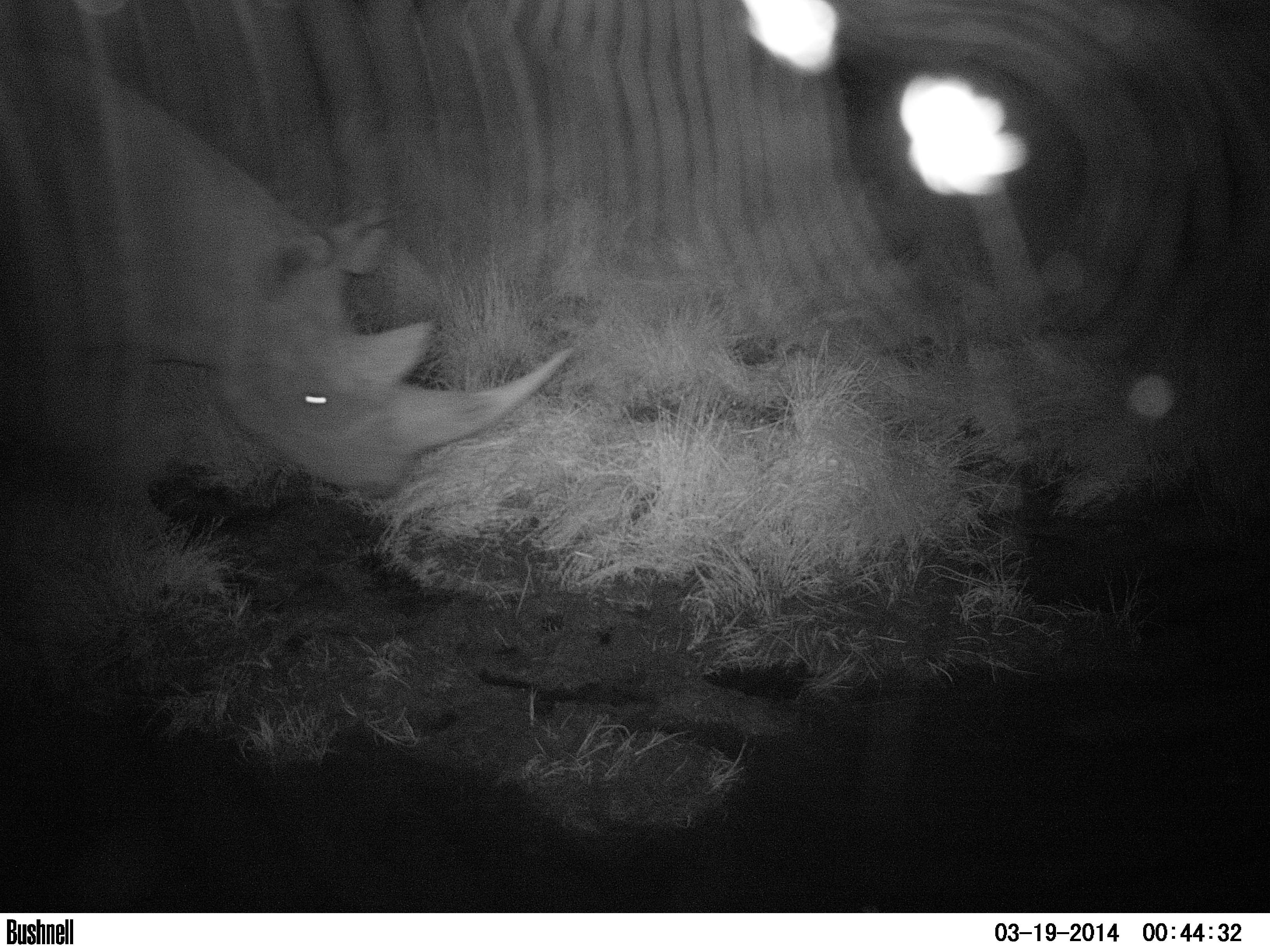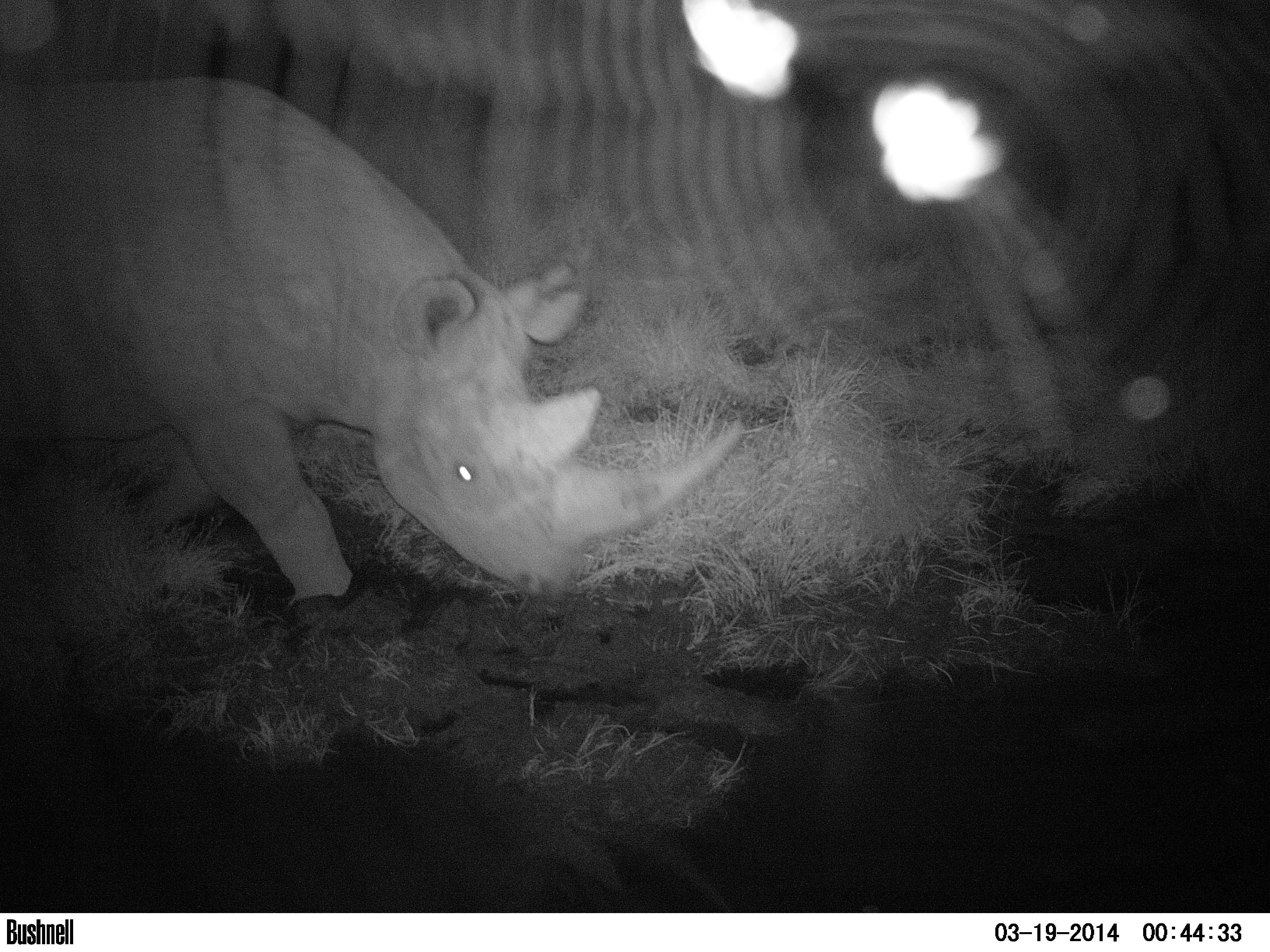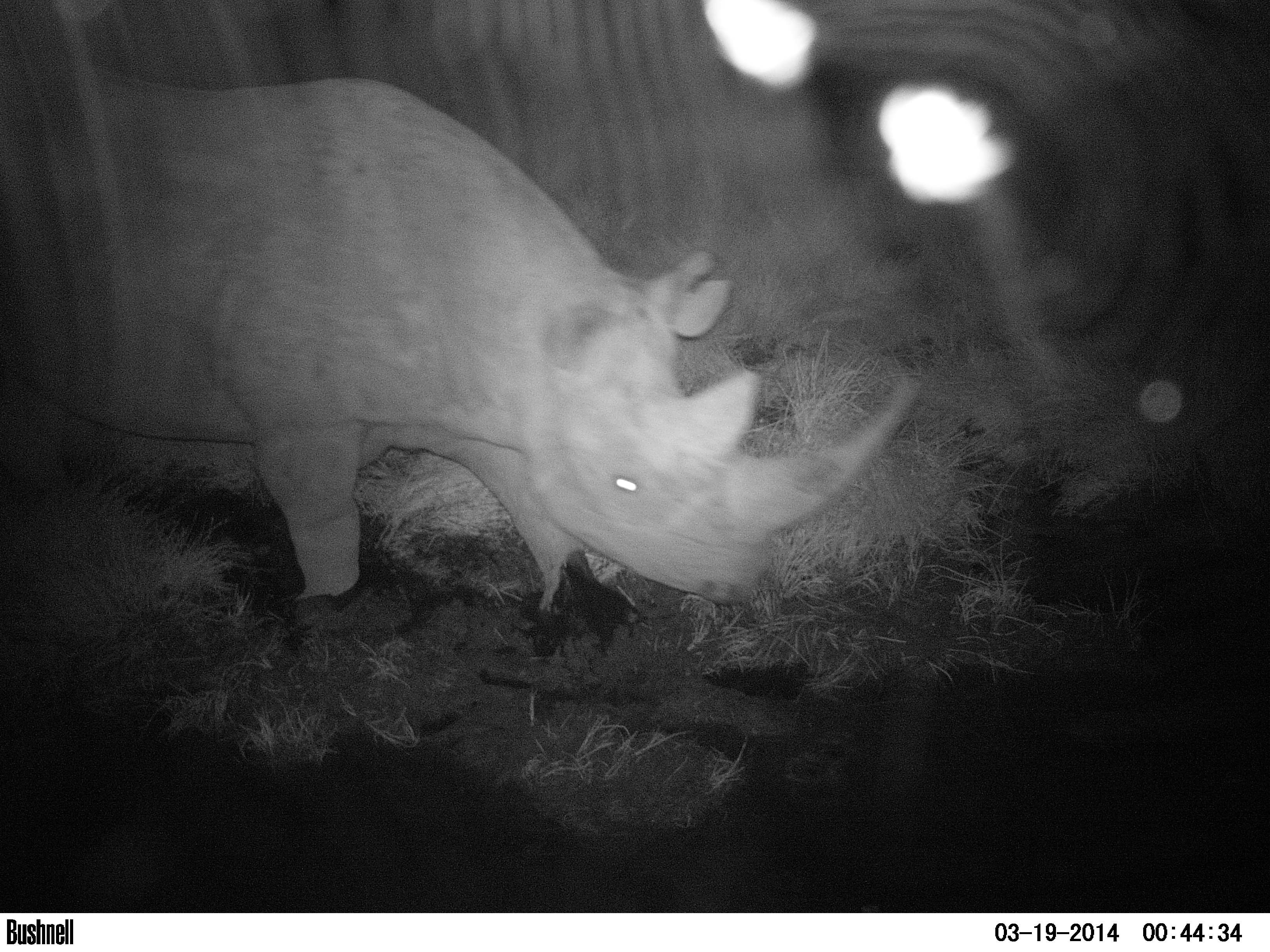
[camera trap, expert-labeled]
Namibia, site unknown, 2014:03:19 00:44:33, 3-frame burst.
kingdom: Animalia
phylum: Chordata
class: Mammalia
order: Perissodactyla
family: Rhinocerotidae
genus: Diceros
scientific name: Diceros bicornis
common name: black rhinoceros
Diceros bicornis (black rhinoceros).